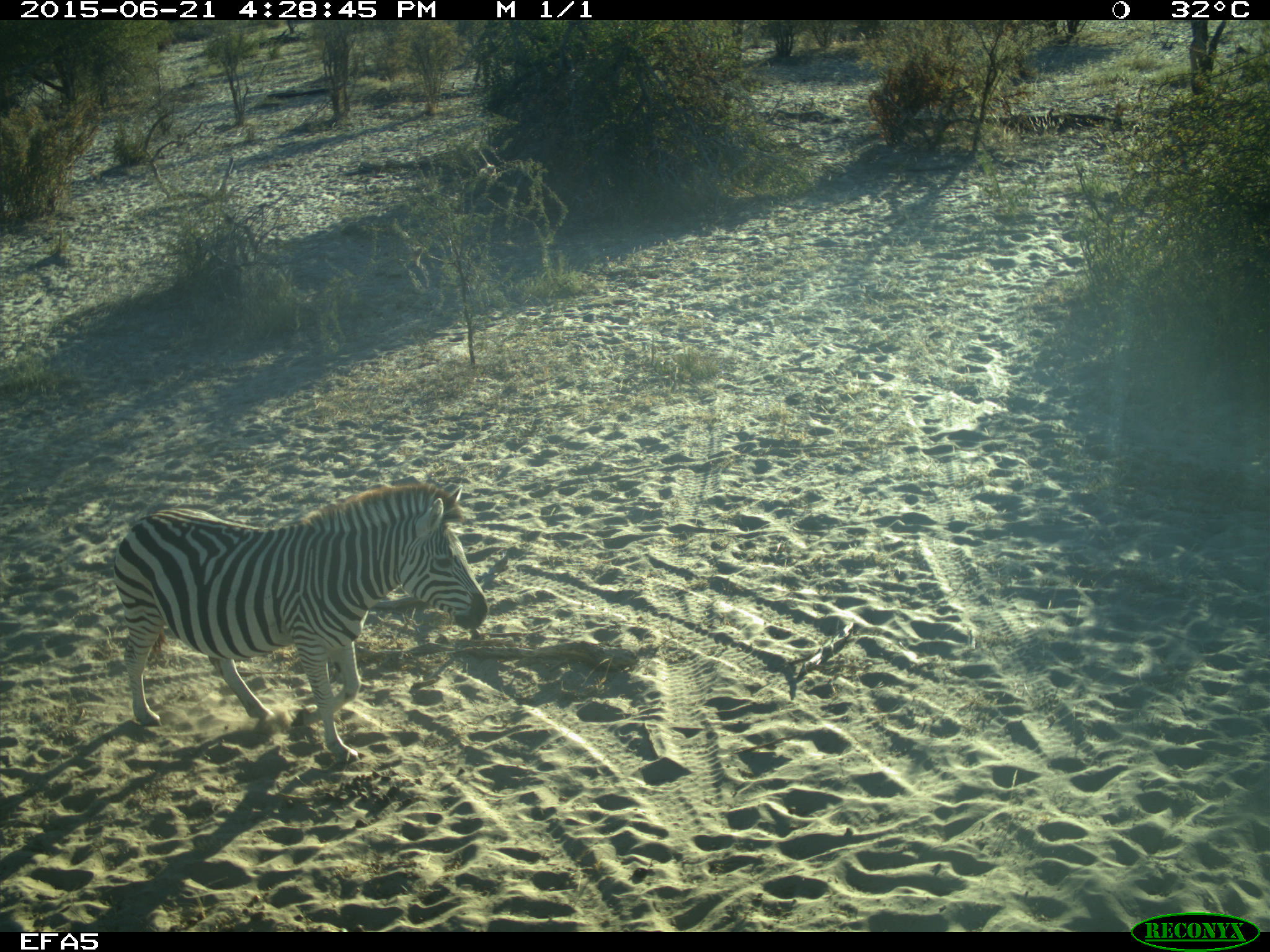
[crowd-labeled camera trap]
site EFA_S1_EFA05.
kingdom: Animalia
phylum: Chordata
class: Mammalia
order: Perissodactyla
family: Equidae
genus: Equus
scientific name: Equus quagga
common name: plains zebra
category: zebraplains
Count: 1.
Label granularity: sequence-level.